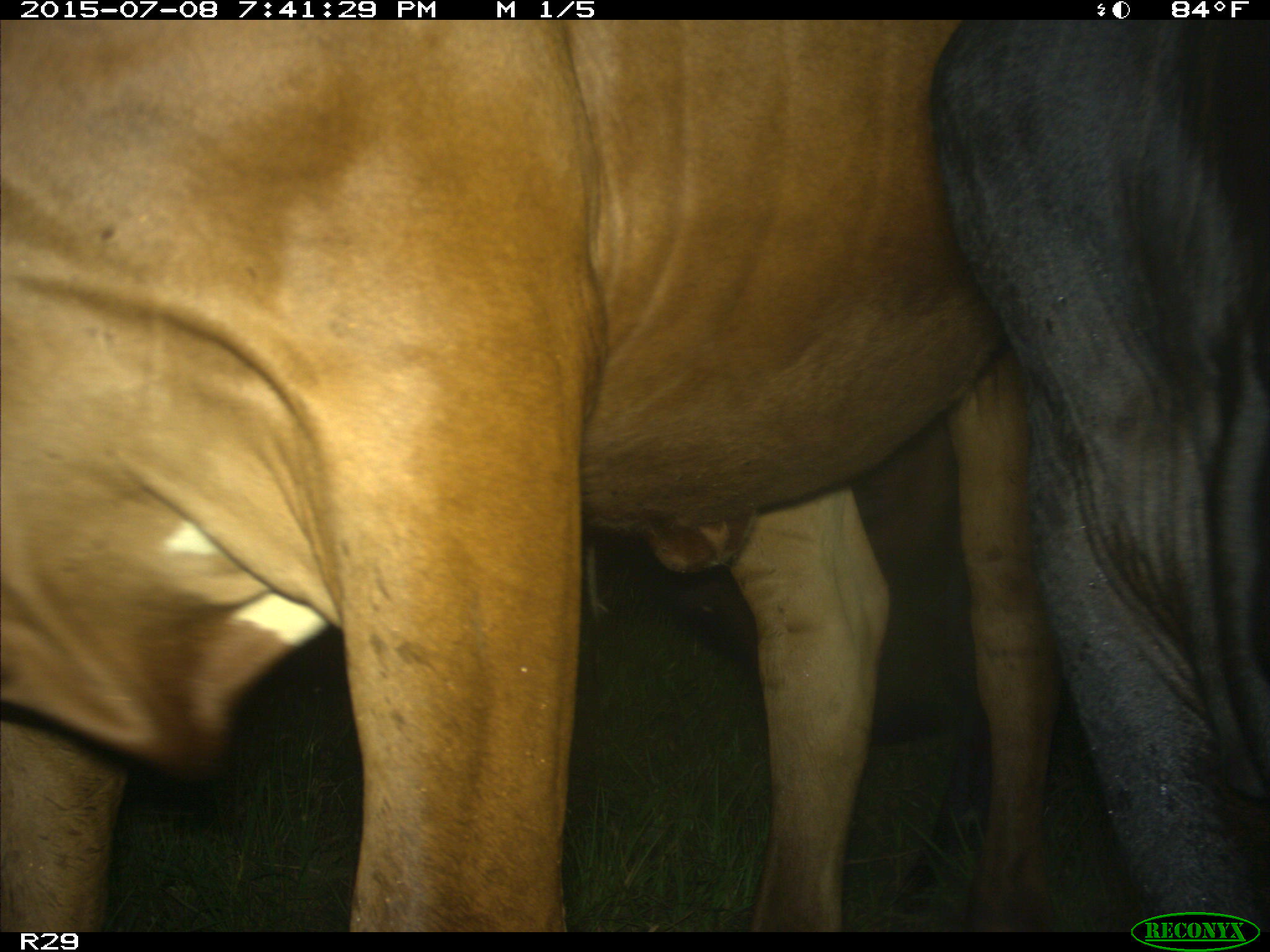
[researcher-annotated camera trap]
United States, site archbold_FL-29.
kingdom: Animalia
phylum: Chordata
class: Mammalia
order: Artiodactyla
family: Bovidae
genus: Bos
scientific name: Bos taurus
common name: domestic cow